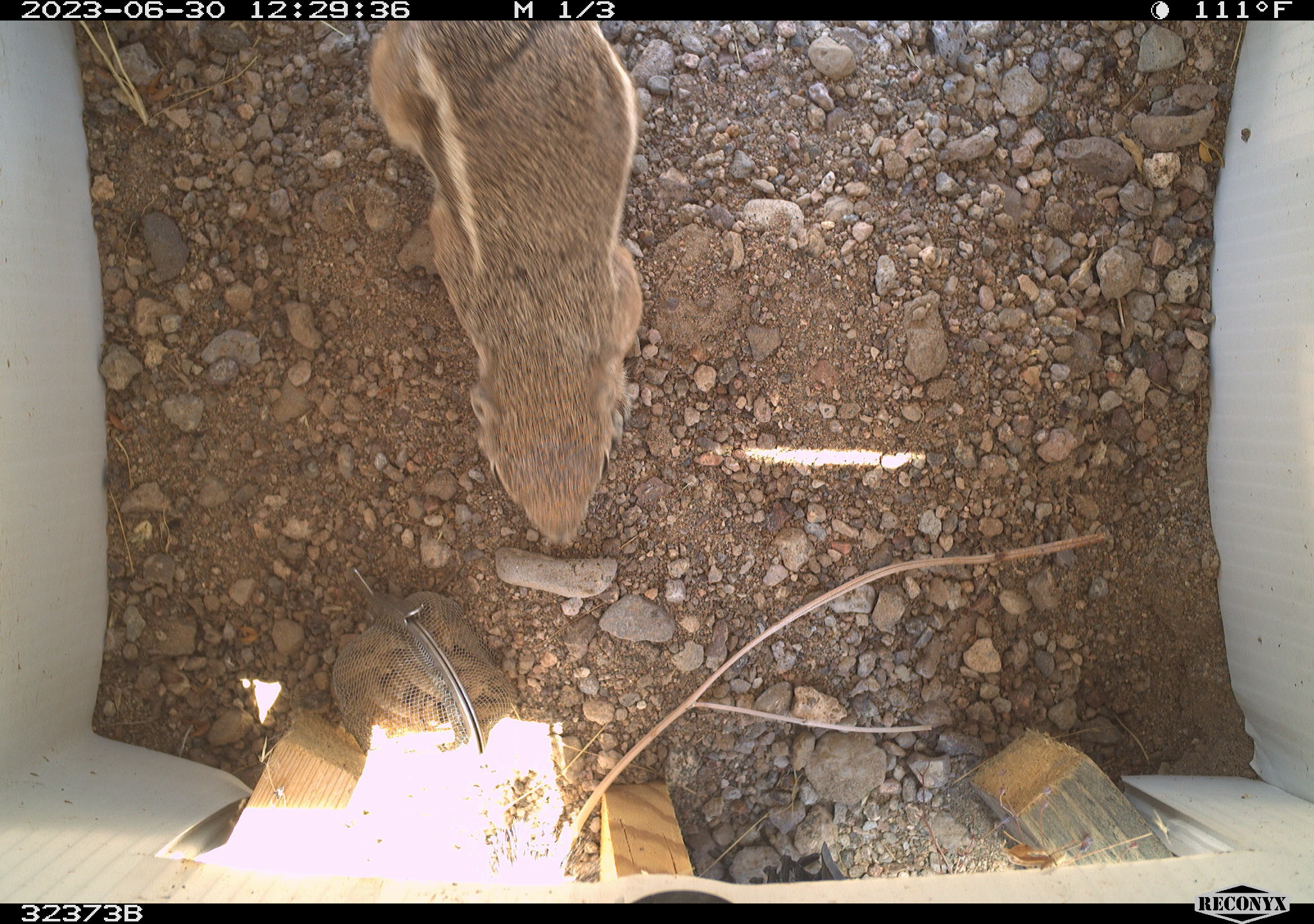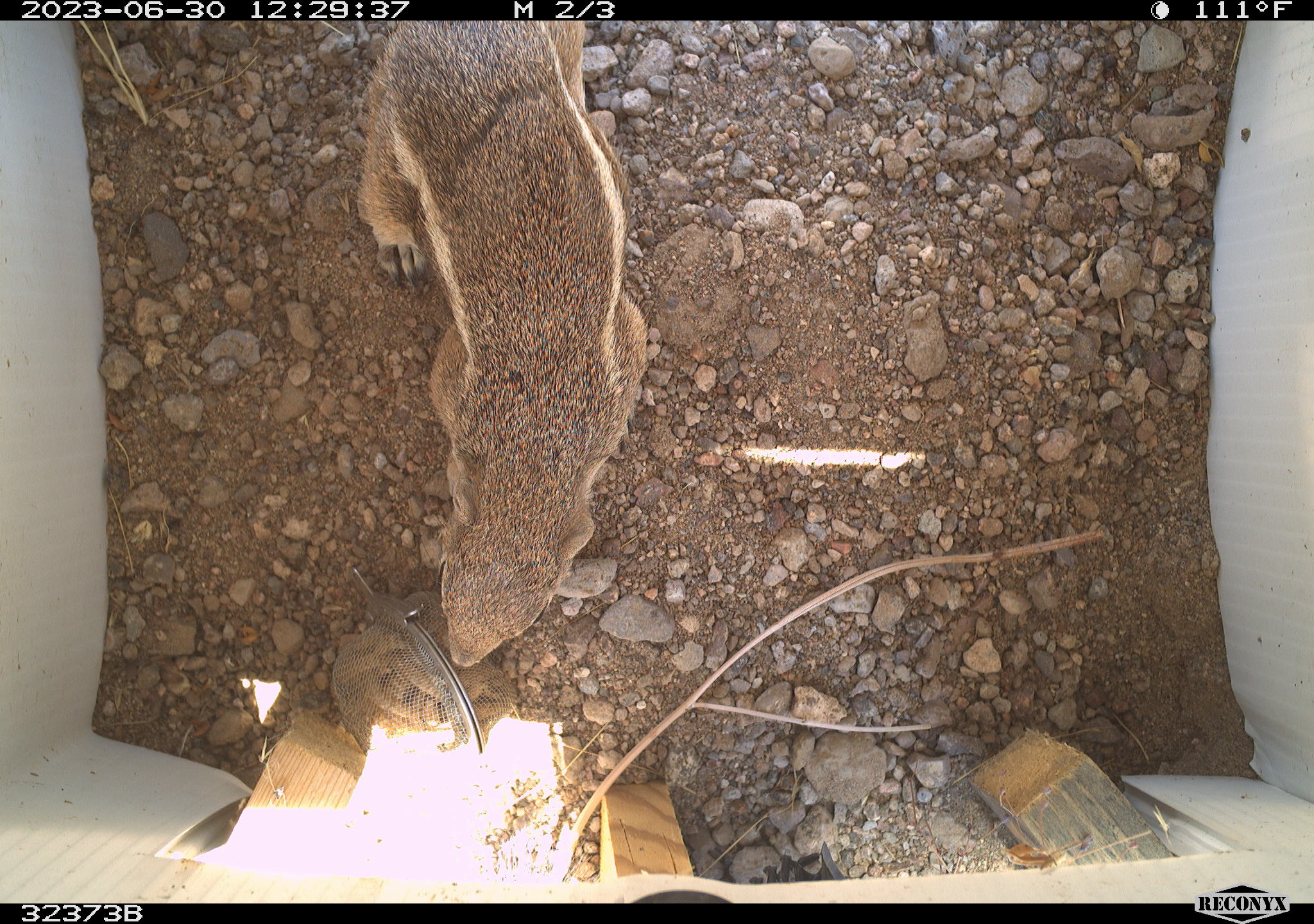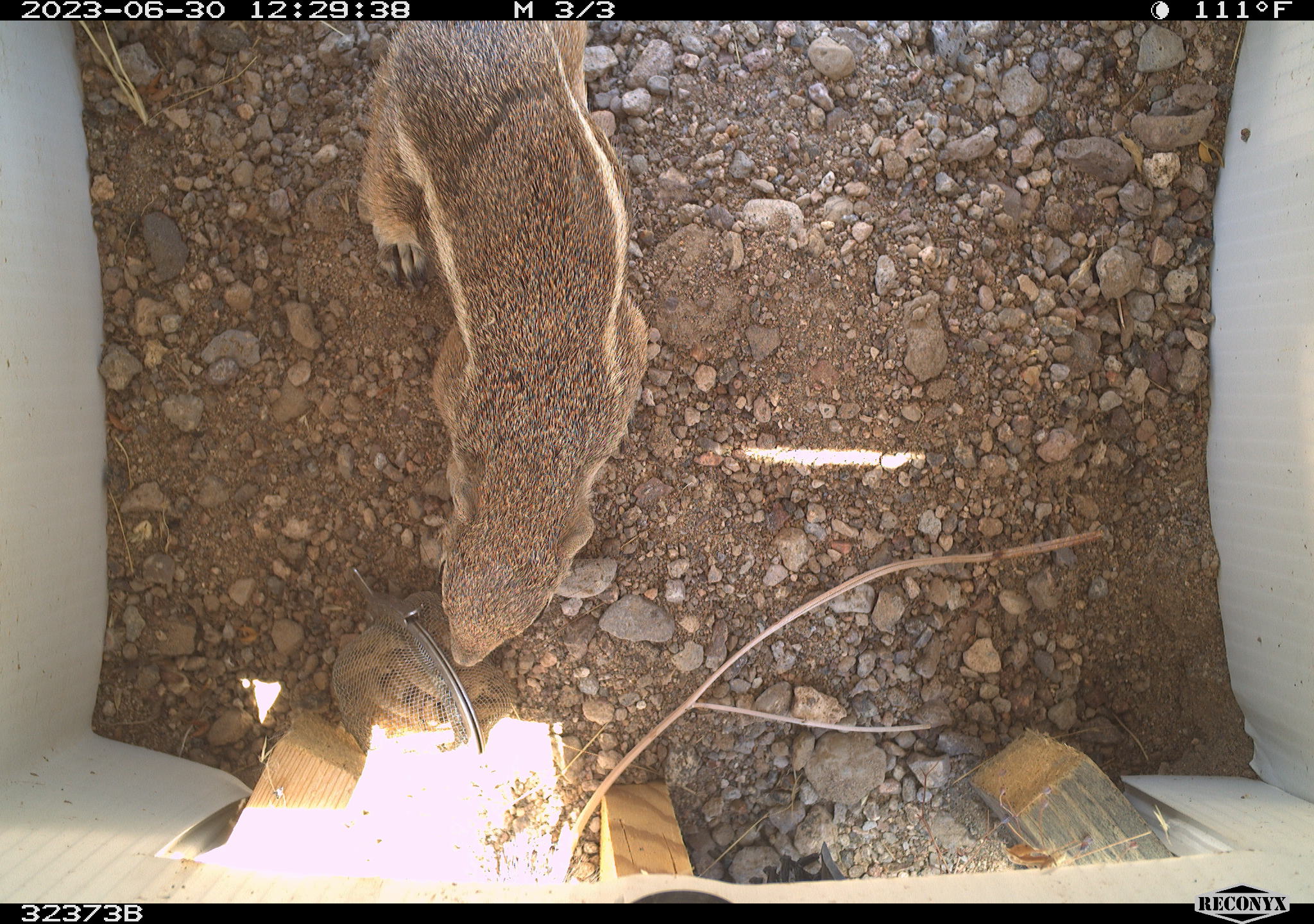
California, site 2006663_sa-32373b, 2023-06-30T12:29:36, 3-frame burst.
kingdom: Animalia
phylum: Chordata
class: Mammalia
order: Rodentia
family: Sciuridae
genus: Ammospermophilus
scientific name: Ammospermophilus leucurus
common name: white-tailed antelope squirrel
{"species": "white-tailed antelope squirrel (Ammospermophilus leucurus)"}